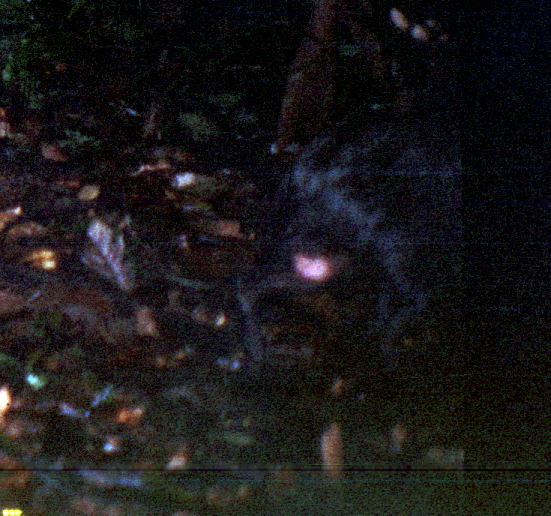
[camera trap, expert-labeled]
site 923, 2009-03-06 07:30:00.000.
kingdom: Animalia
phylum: Chordata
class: Mammalia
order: Rodentia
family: Dasyproctidae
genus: Dasyprocta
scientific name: Dasyprocta fuliginosa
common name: black agouti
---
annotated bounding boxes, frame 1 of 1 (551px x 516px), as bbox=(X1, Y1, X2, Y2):
dasyprocta fuliginosa: bbox=(231, 6, 550, 385)